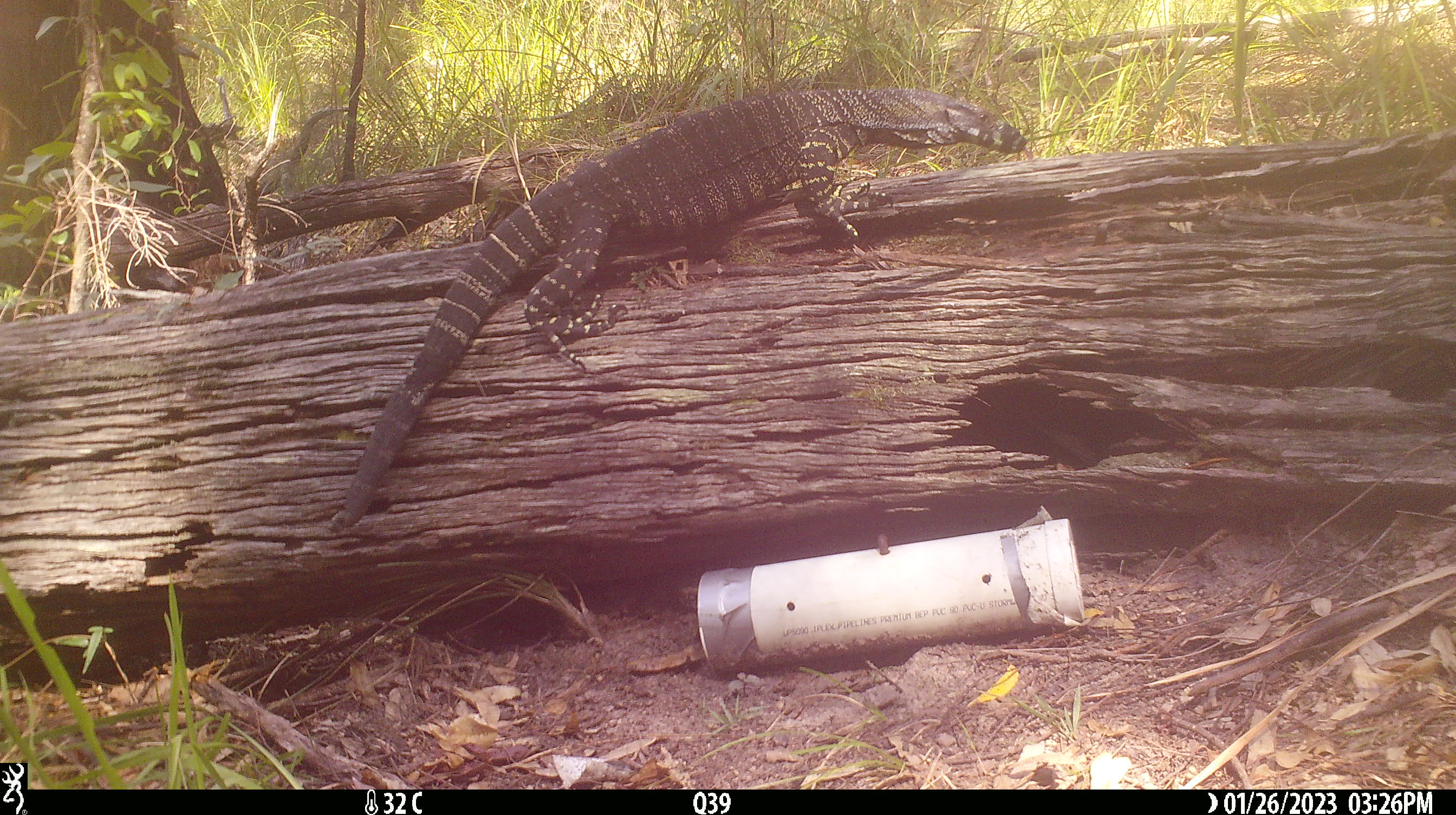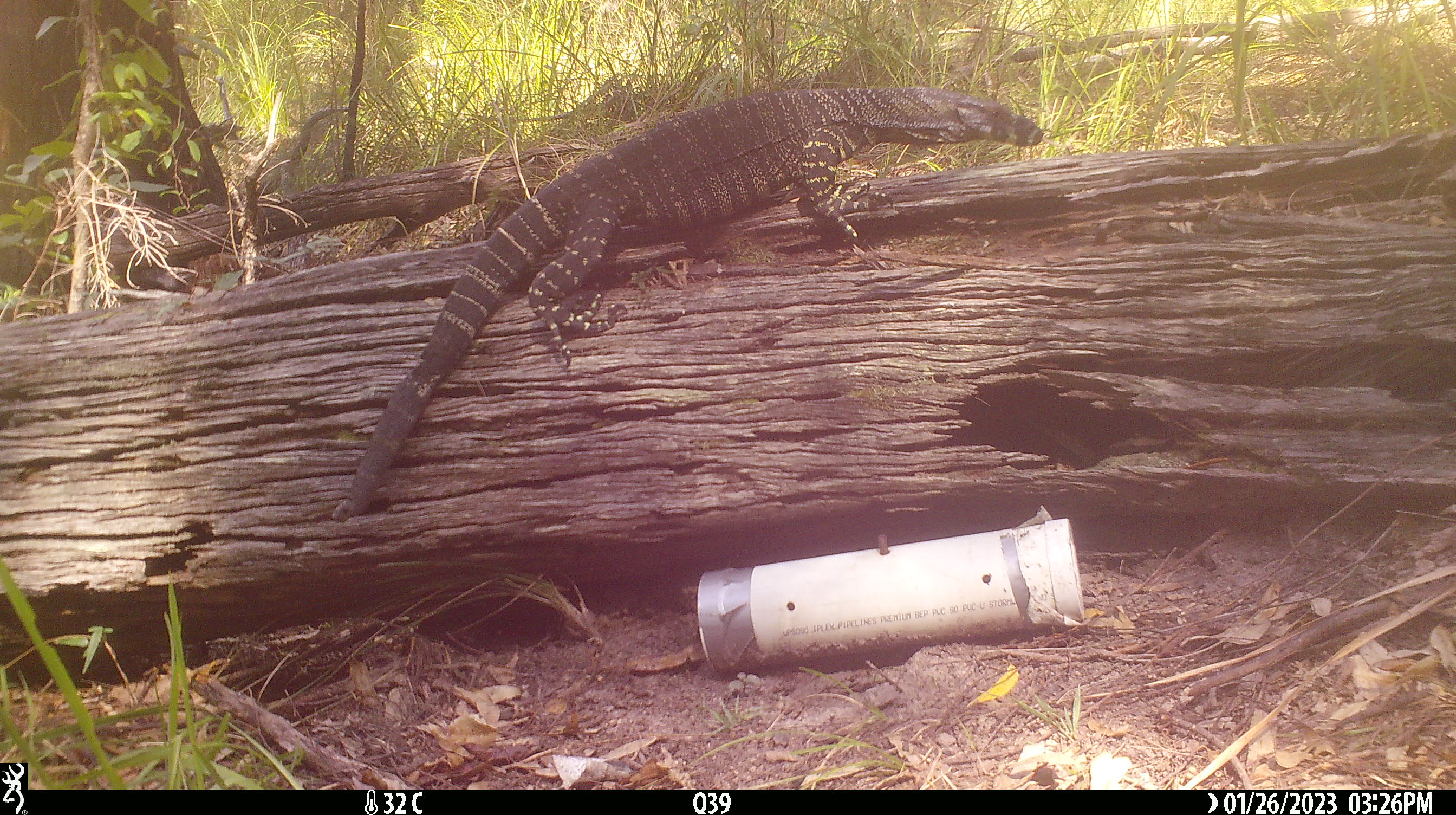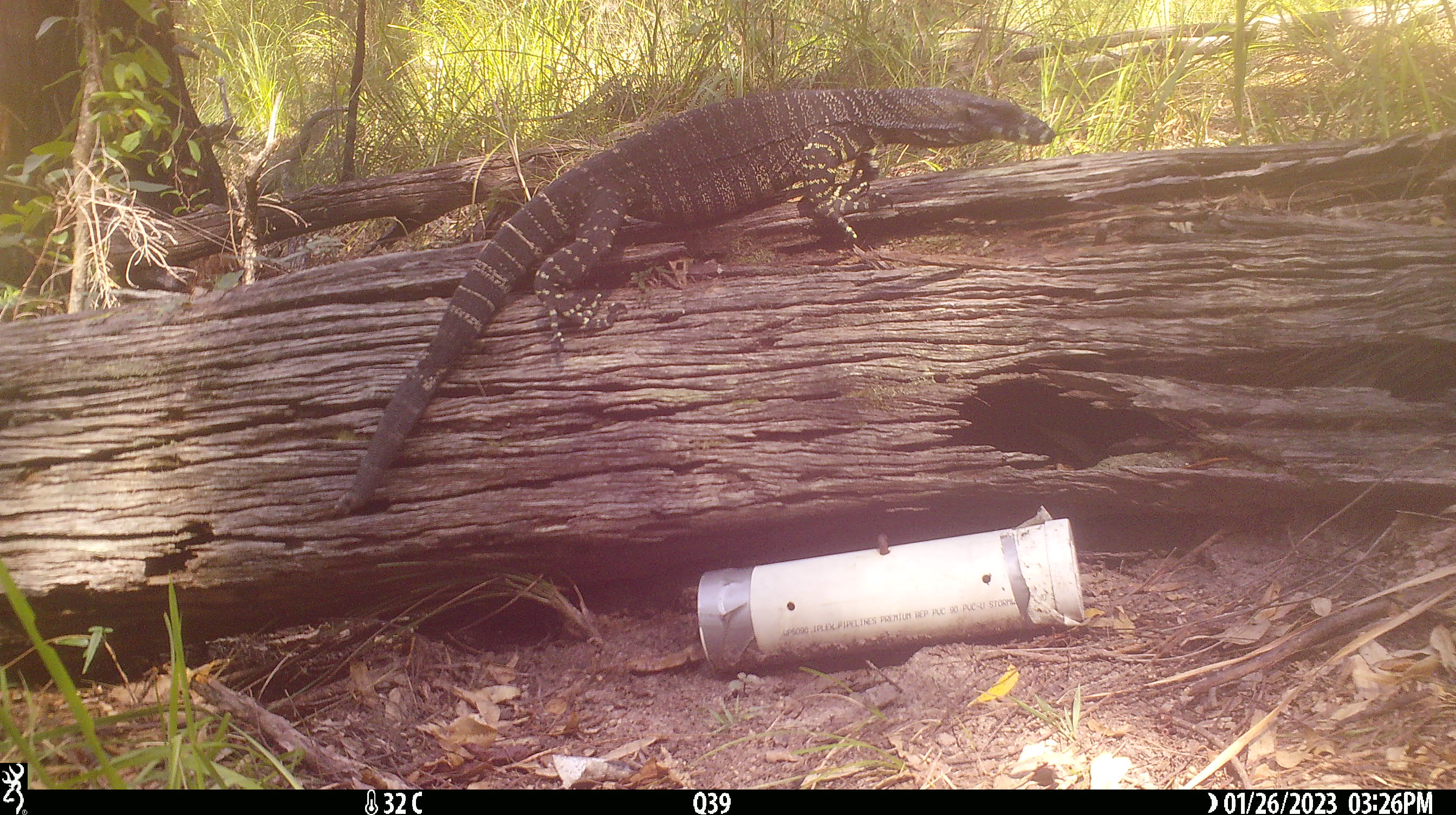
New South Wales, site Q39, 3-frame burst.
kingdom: Animalia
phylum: Chordata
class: Reptilia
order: Squamata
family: Varanidae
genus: Varanus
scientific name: Varanus varius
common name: lace monitor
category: goanna